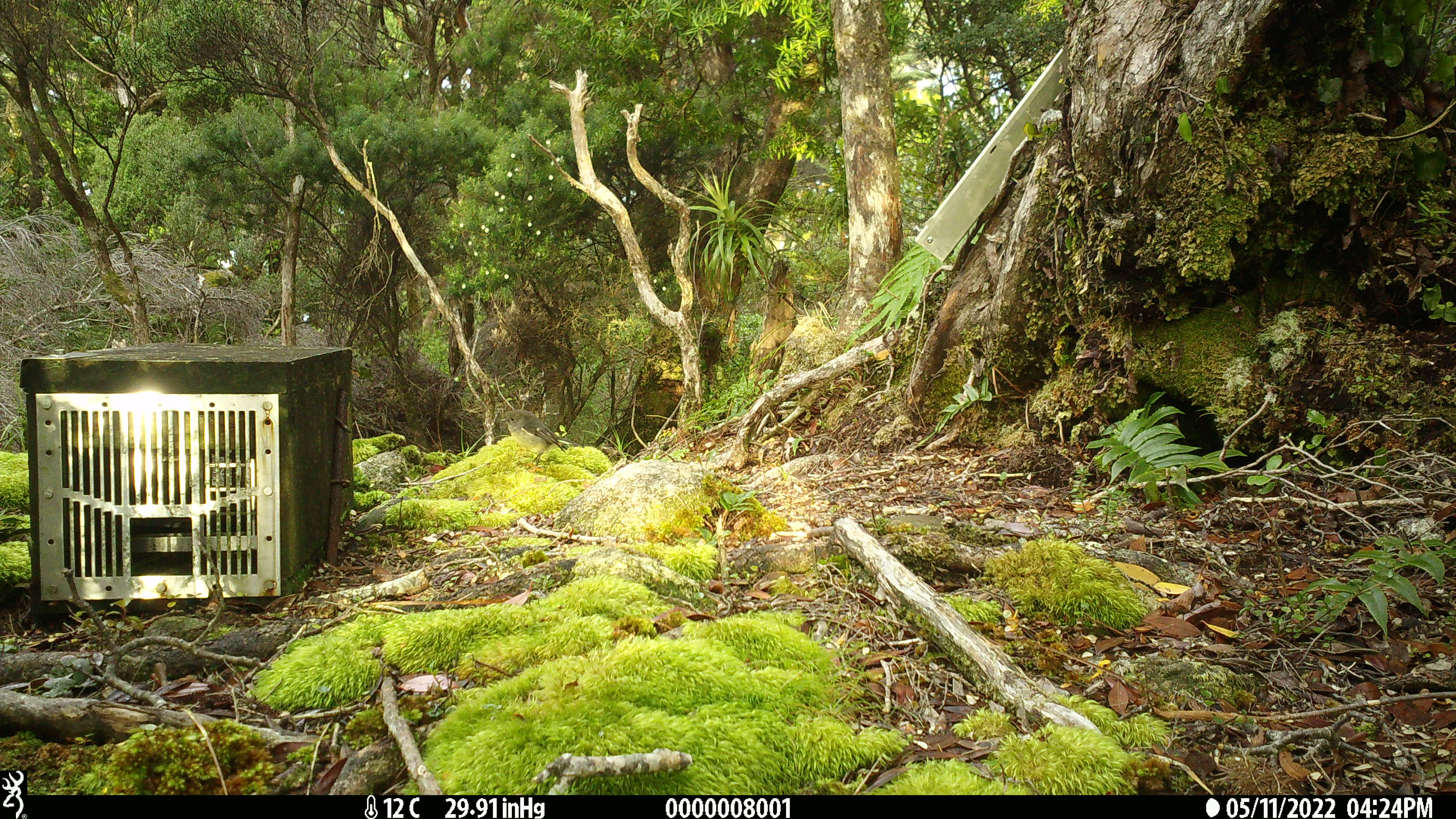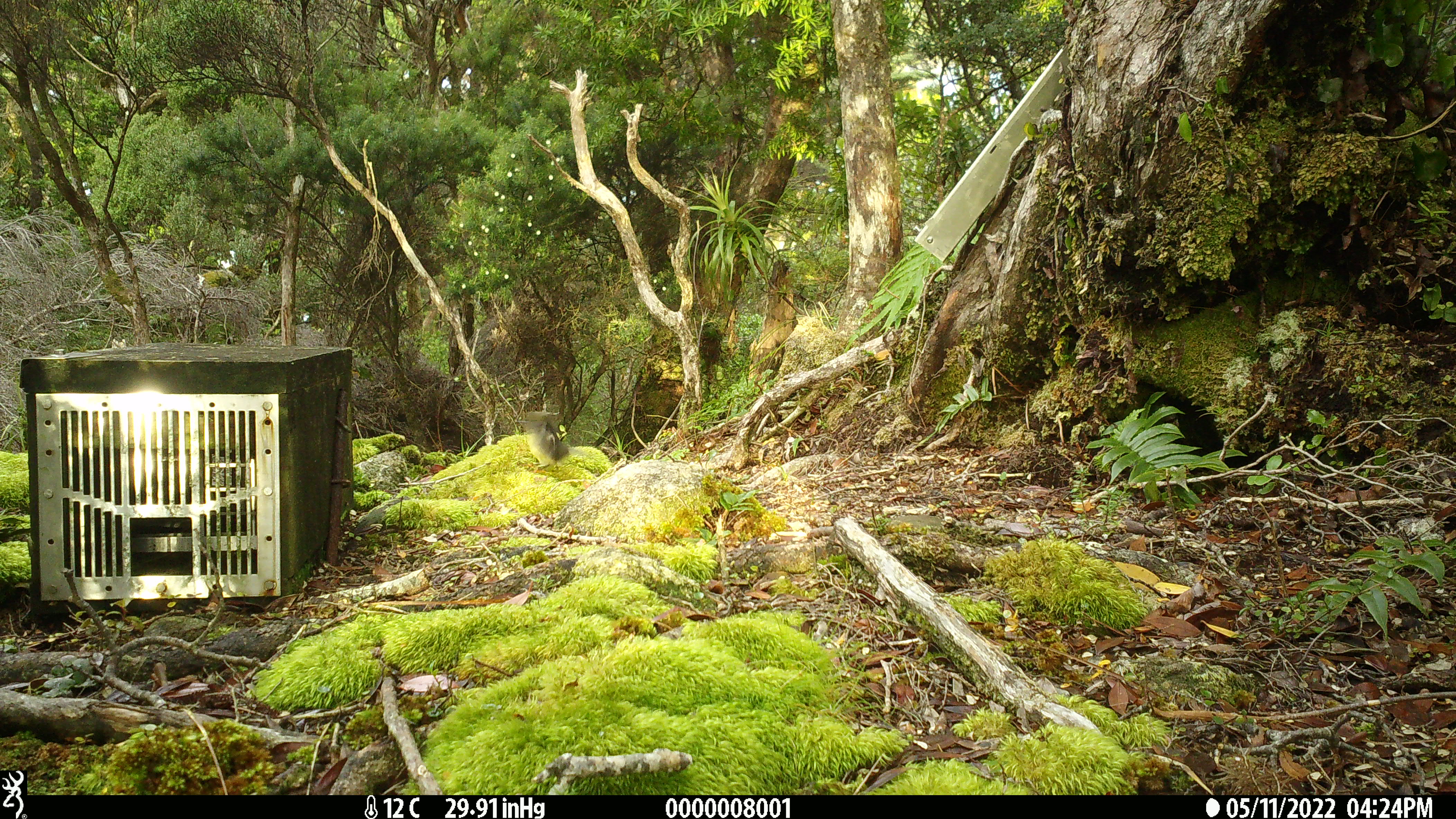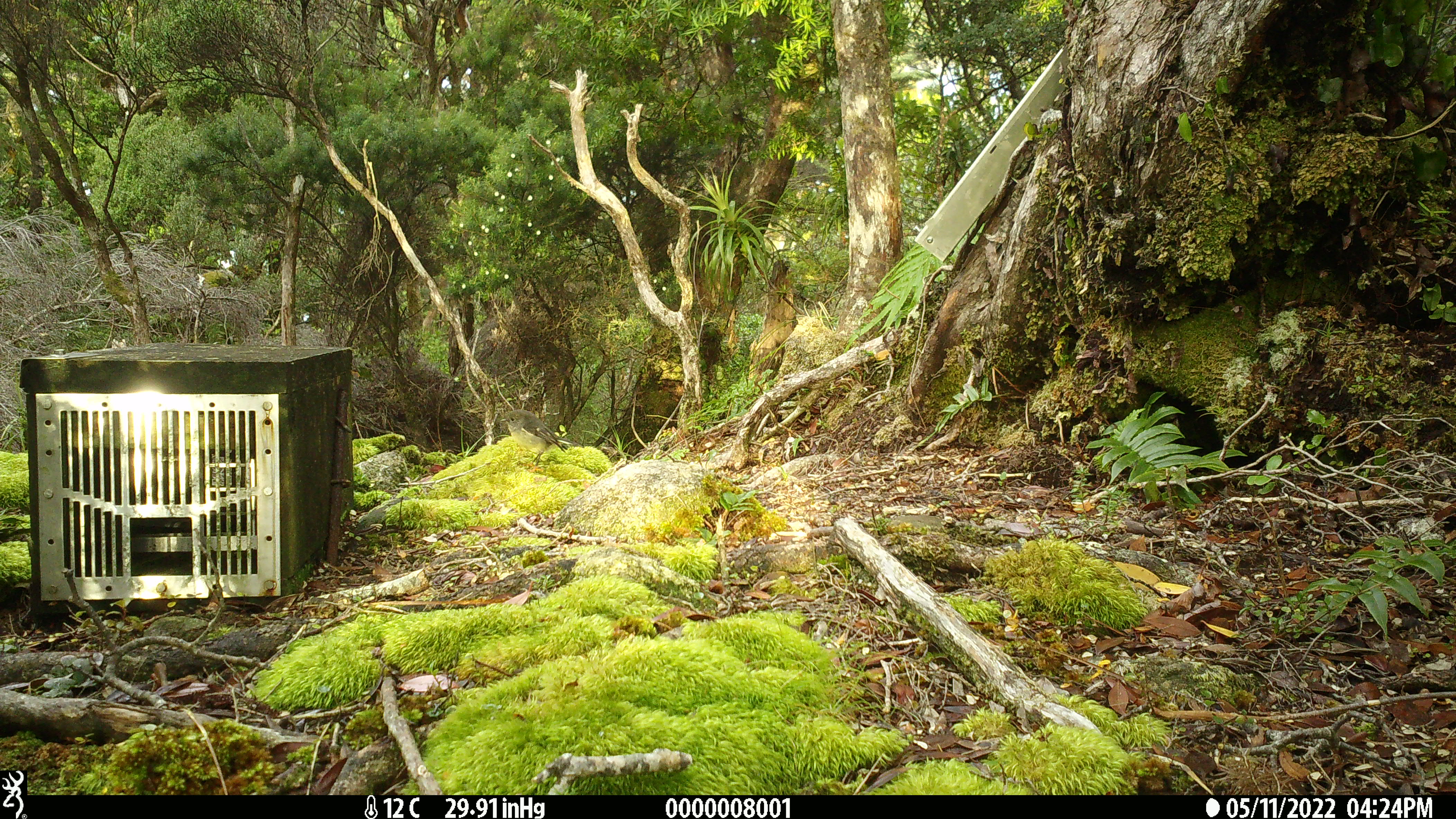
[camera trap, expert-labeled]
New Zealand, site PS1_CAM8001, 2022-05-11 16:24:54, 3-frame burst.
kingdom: Animalia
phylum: Chordata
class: Aves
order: Passeriformes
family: Petroicidae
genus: Petroica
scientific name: Petroica macrocephala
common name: tomtit